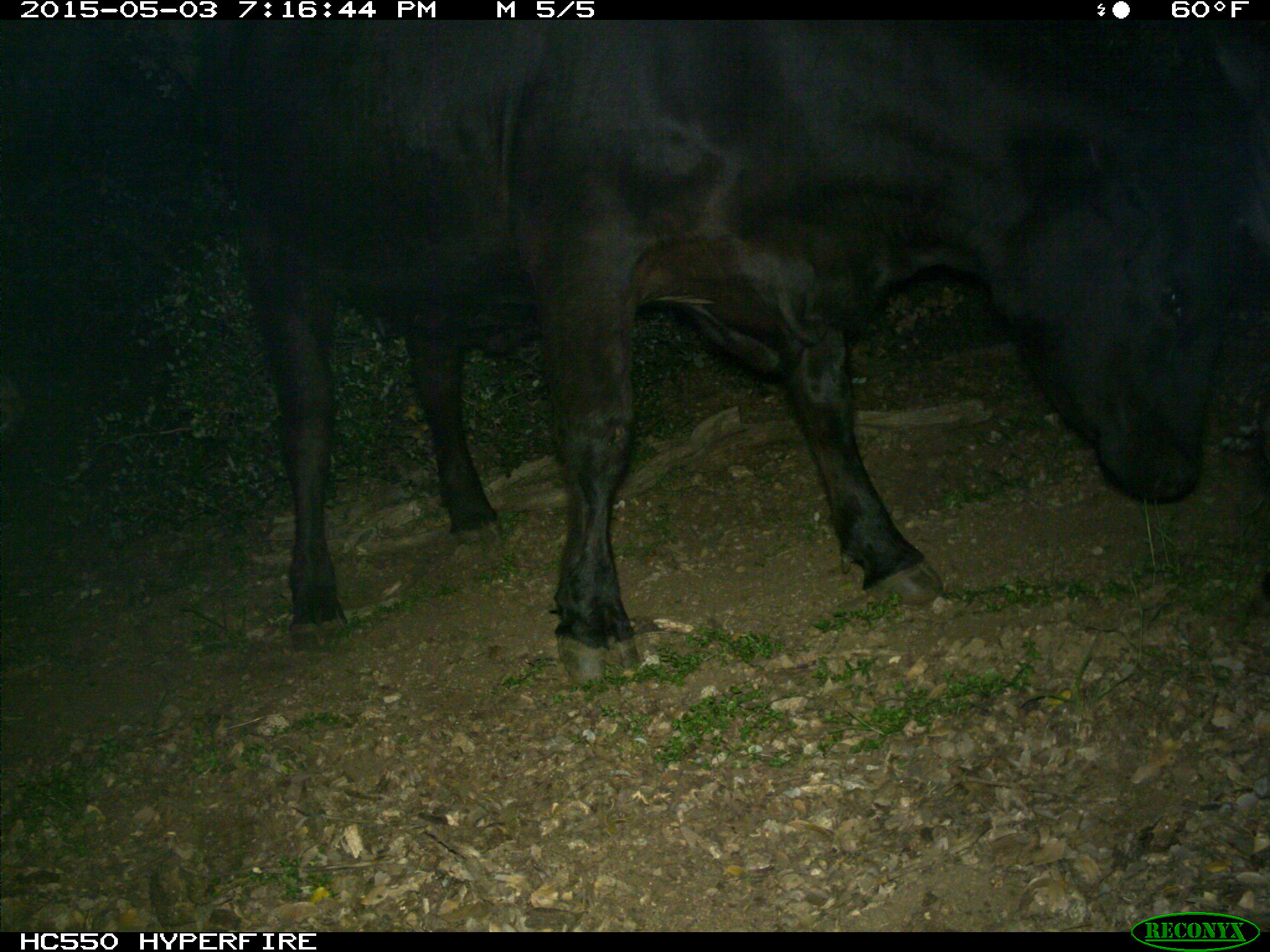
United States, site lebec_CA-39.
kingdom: Animalia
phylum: Chordata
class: Mammalia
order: Artiodactyla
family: Bovidae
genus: Bos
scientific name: Bos taurus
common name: domestic cow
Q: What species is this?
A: Bos taurus (domestic cow).